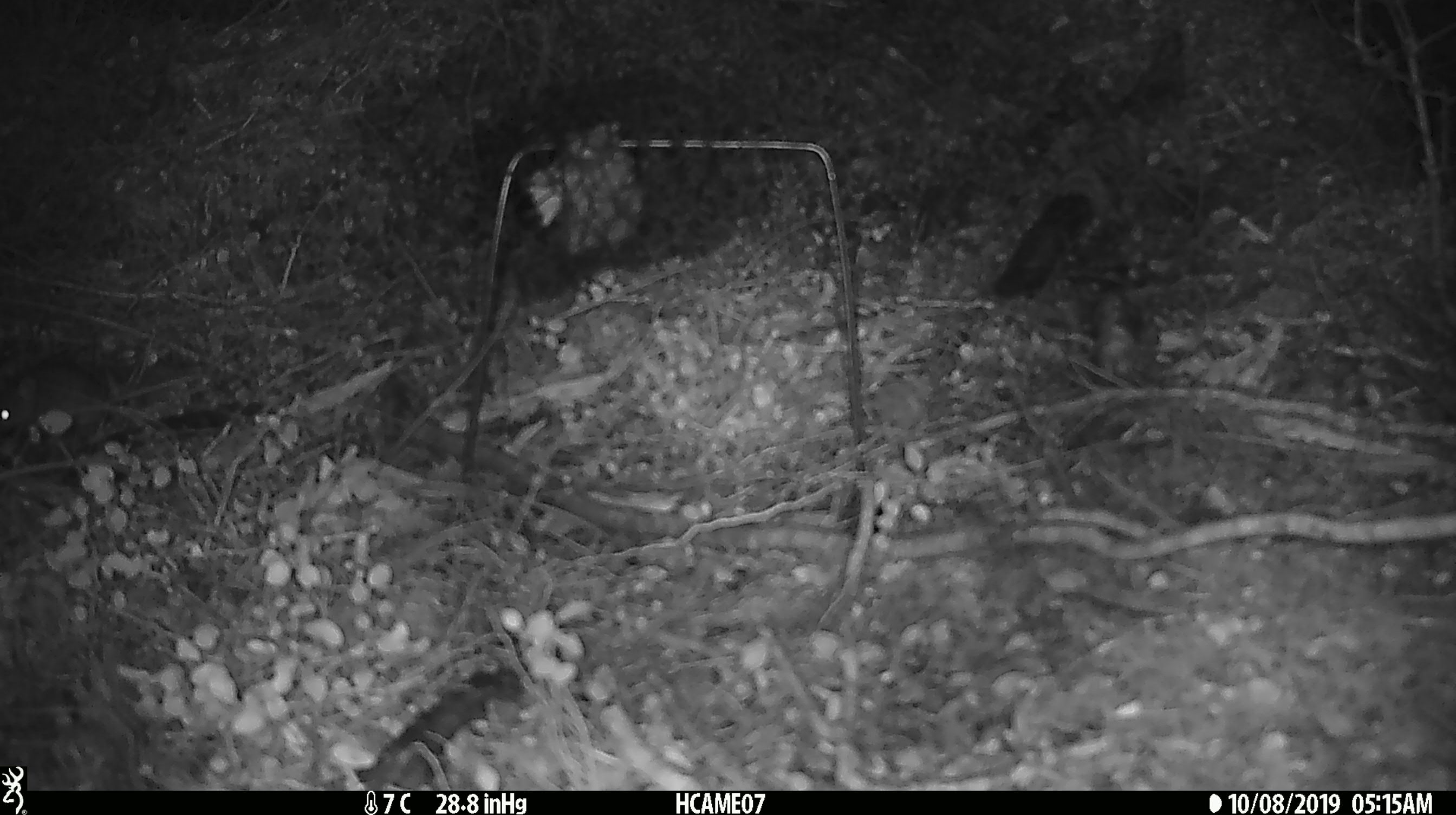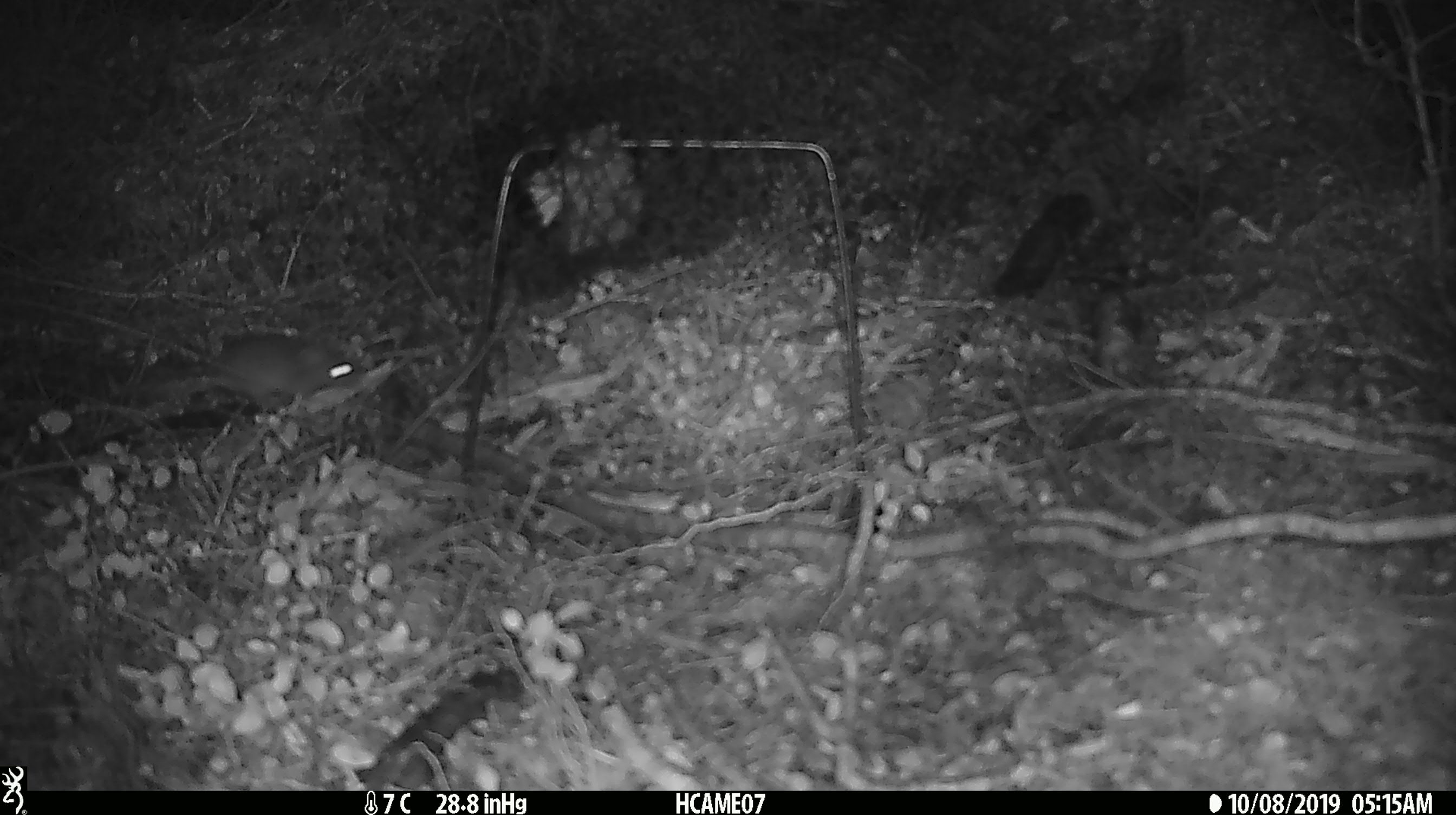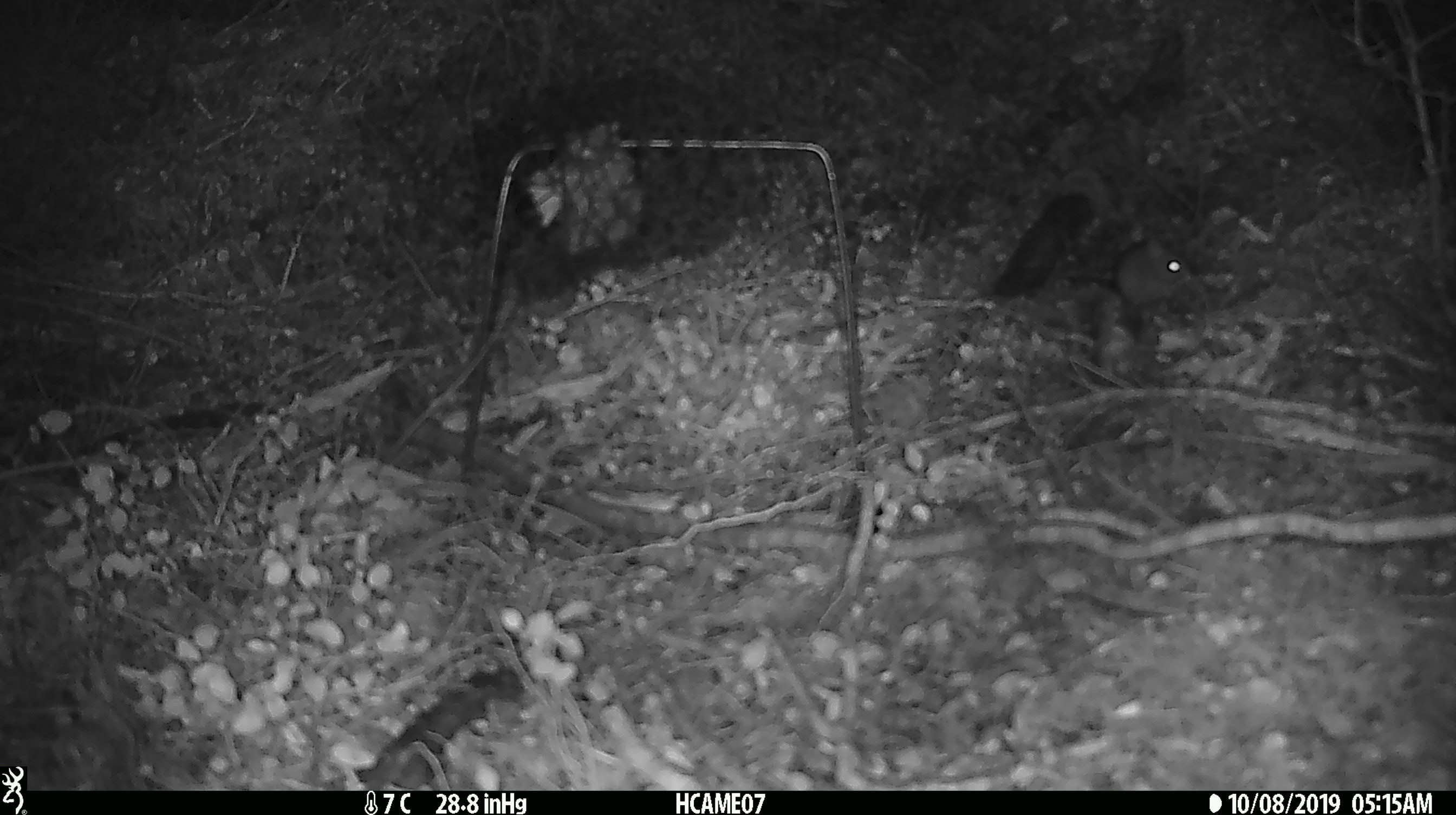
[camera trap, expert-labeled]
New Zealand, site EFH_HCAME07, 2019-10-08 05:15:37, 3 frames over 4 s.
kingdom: Animalia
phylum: Chordata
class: Mammalia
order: Rodentia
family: Muridae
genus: Mus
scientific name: Mus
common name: mouse